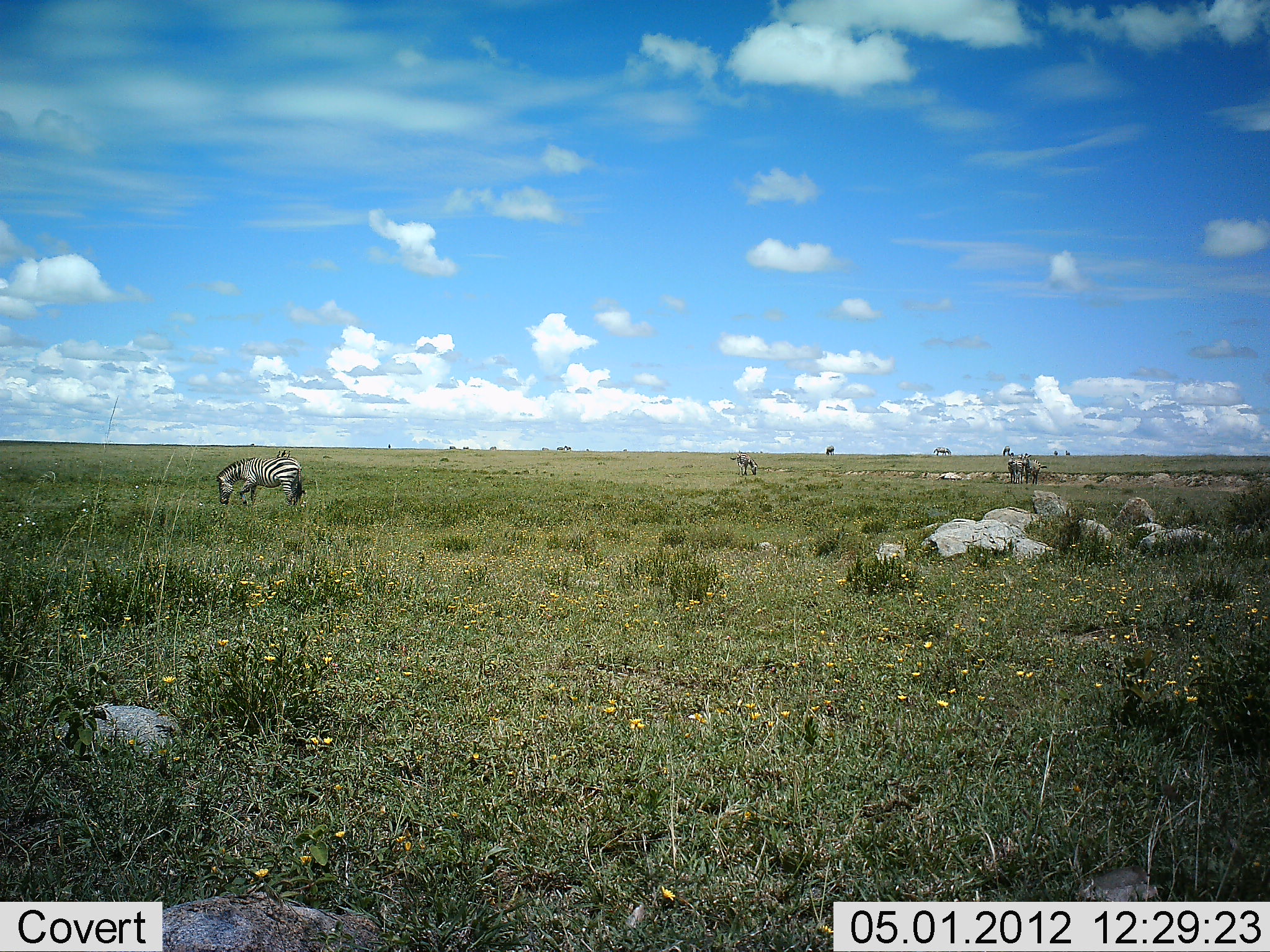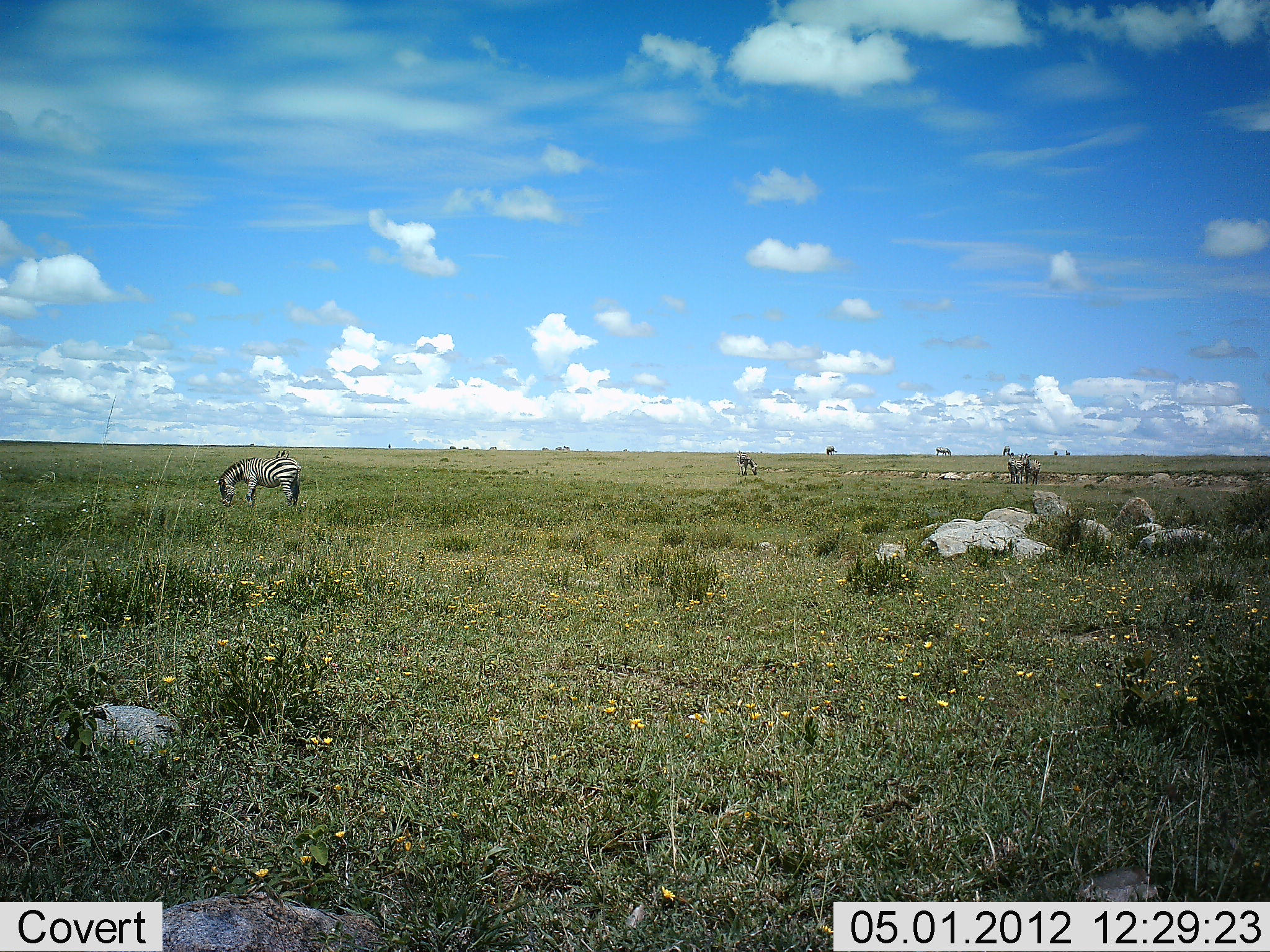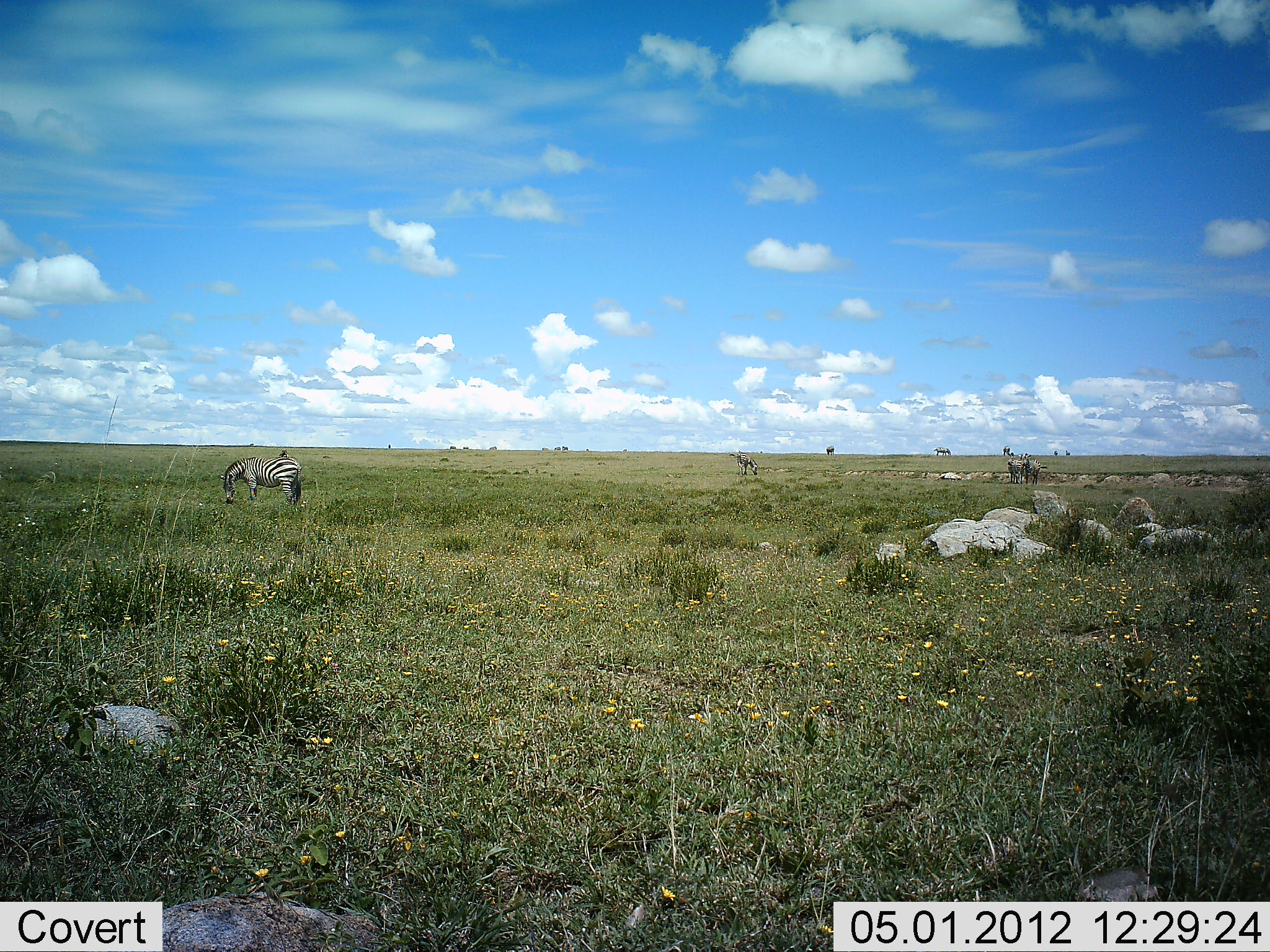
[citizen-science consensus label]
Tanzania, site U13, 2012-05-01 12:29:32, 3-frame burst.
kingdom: Animalia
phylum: Chordata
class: Mammalia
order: Perissodactyla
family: Equidae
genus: Equus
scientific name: Equus quagga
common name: plains zebra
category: zebra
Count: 6.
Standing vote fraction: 72%.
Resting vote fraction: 0%.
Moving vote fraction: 6%.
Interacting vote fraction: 0%.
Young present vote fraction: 0%.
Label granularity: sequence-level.